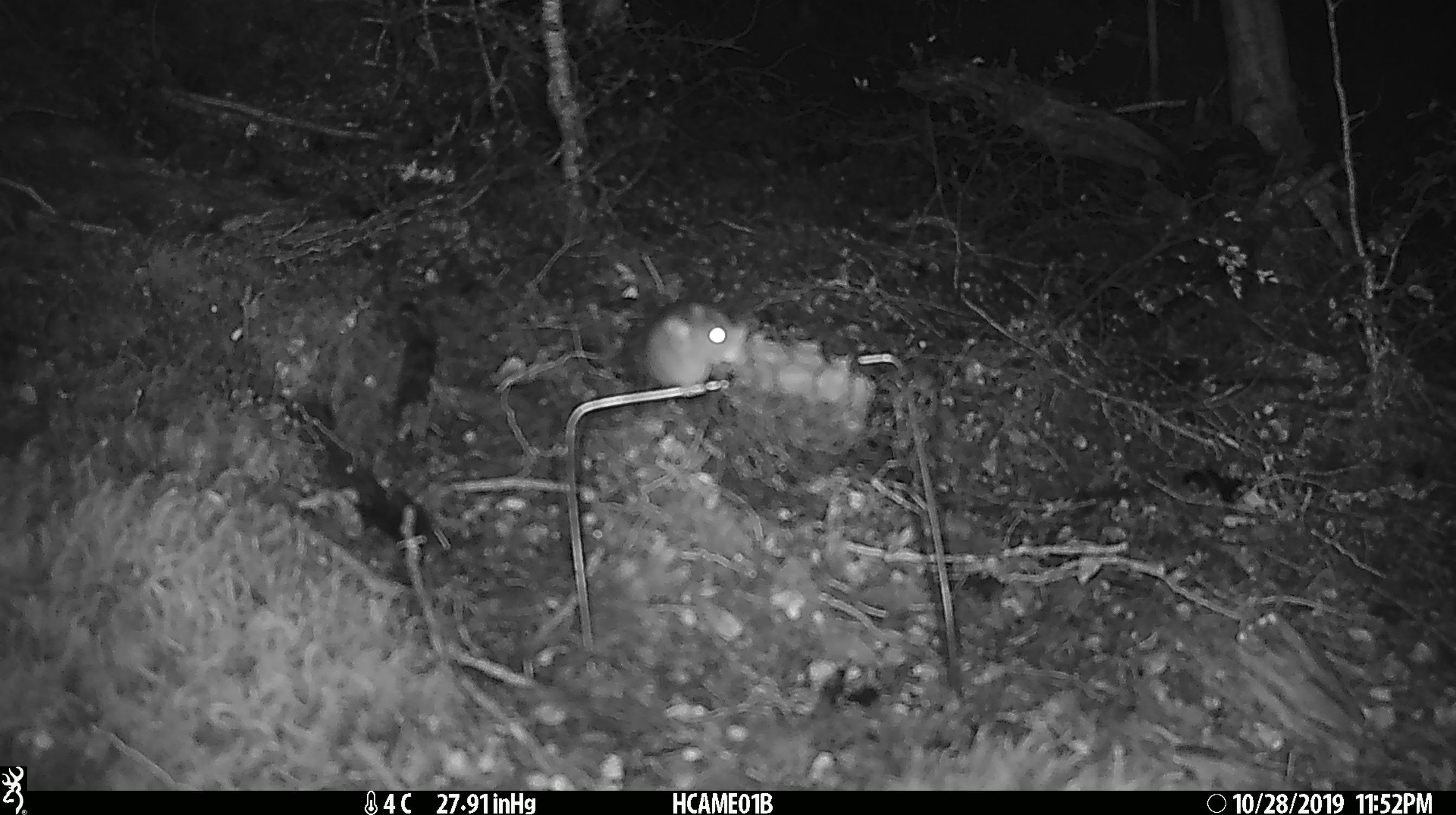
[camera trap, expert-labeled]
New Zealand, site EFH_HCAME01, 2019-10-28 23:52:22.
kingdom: Animalia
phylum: Chordata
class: Mammalia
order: Rodentia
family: Muridae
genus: Mus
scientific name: Mus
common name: mouse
Mouse (Mus).